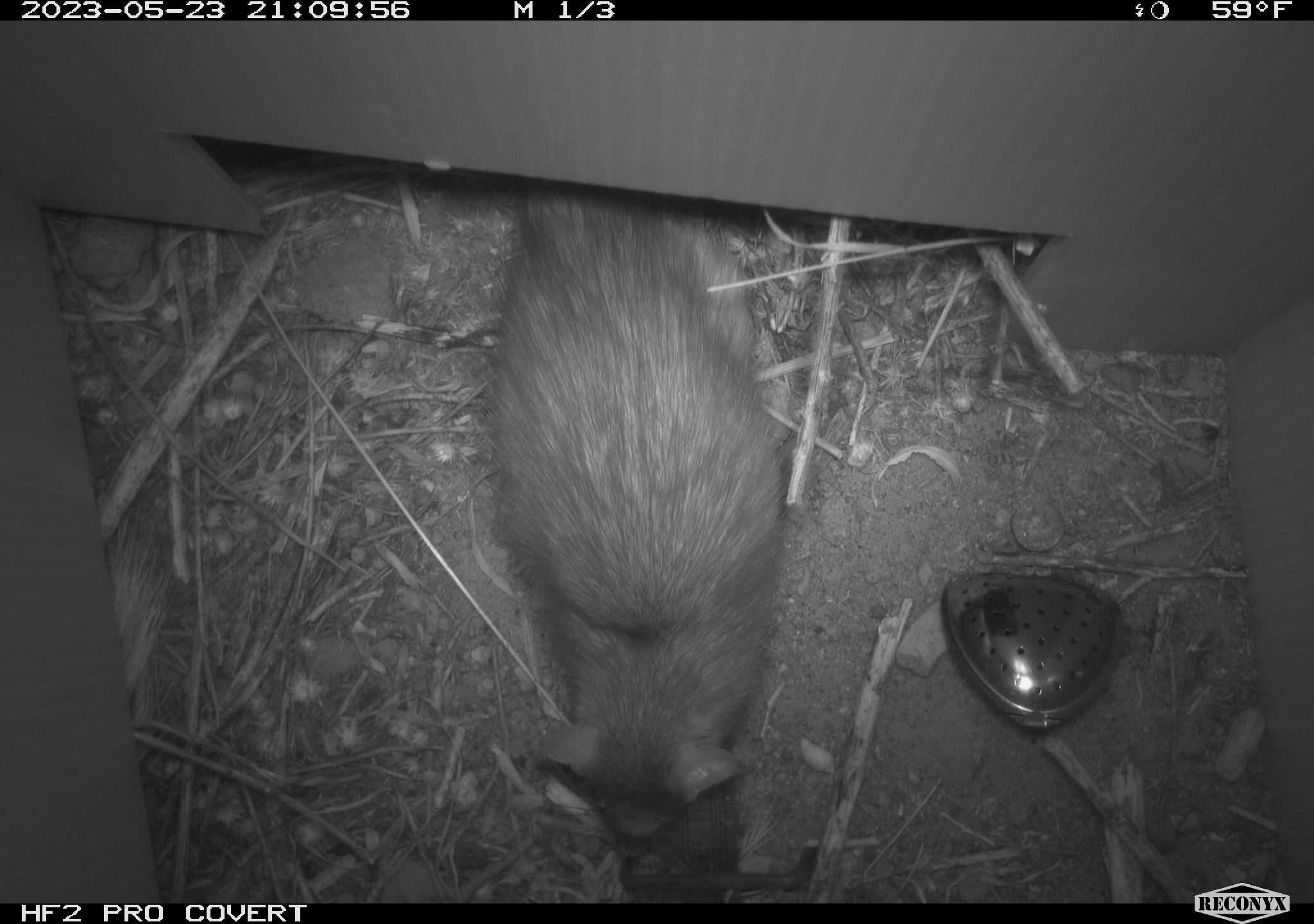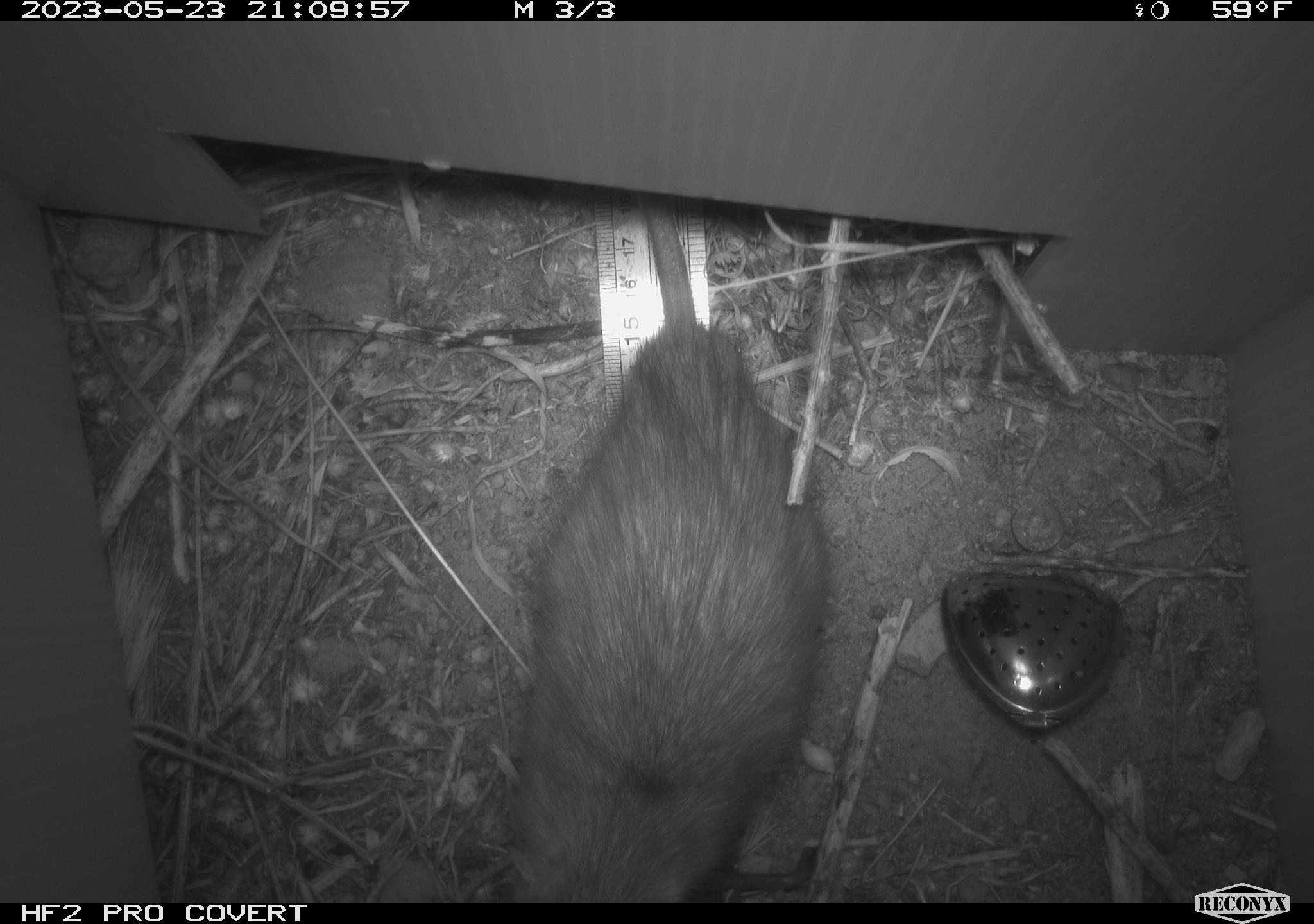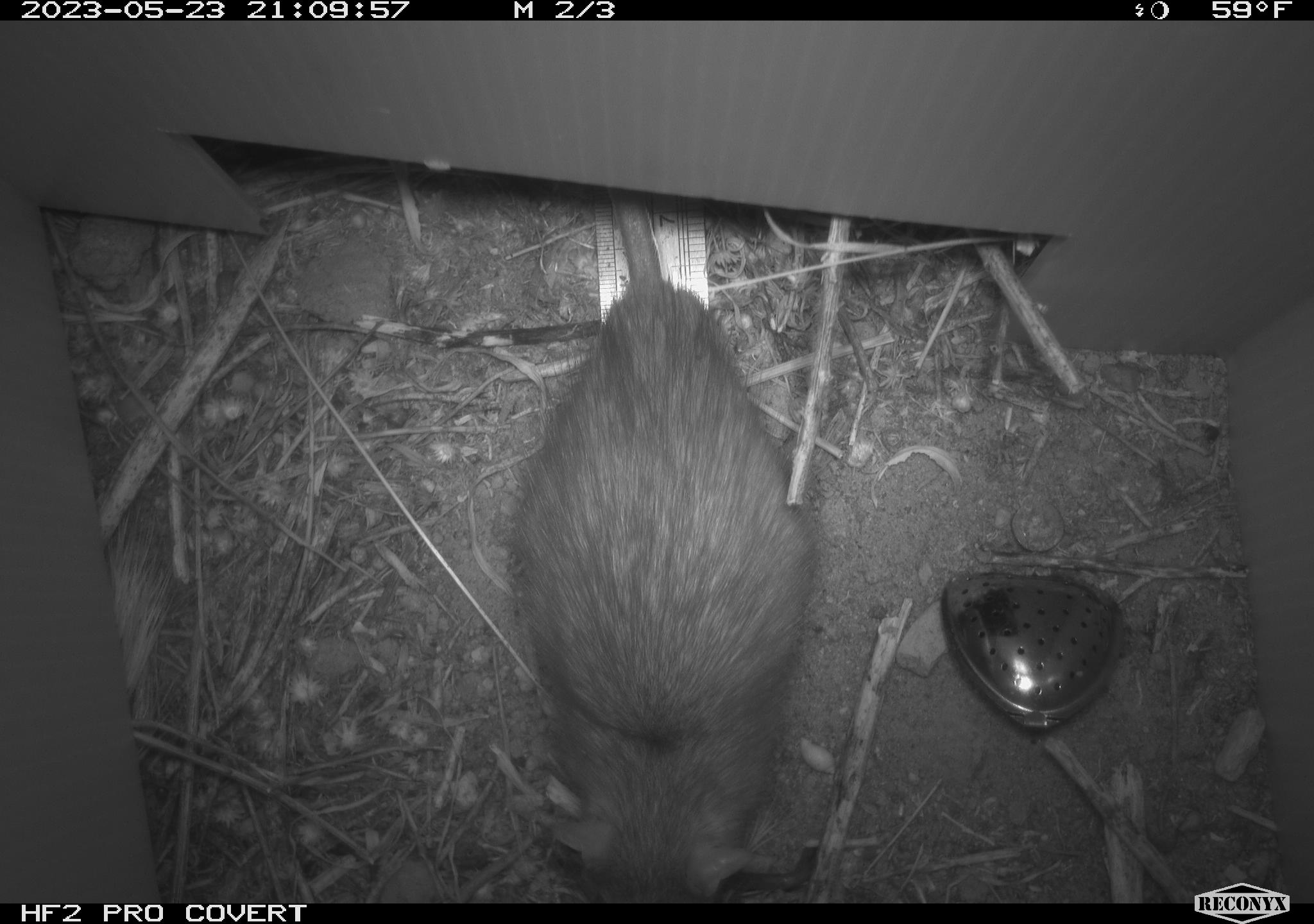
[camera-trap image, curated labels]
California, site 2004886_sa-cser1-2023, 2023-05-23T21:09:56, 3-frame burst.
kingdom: Animalia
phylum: Chordata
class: Mammalia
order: Rodentia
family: Muridae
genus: Rattus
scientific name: Rattus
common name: rat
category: rattus species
Rattus species (rat) (Rattus).